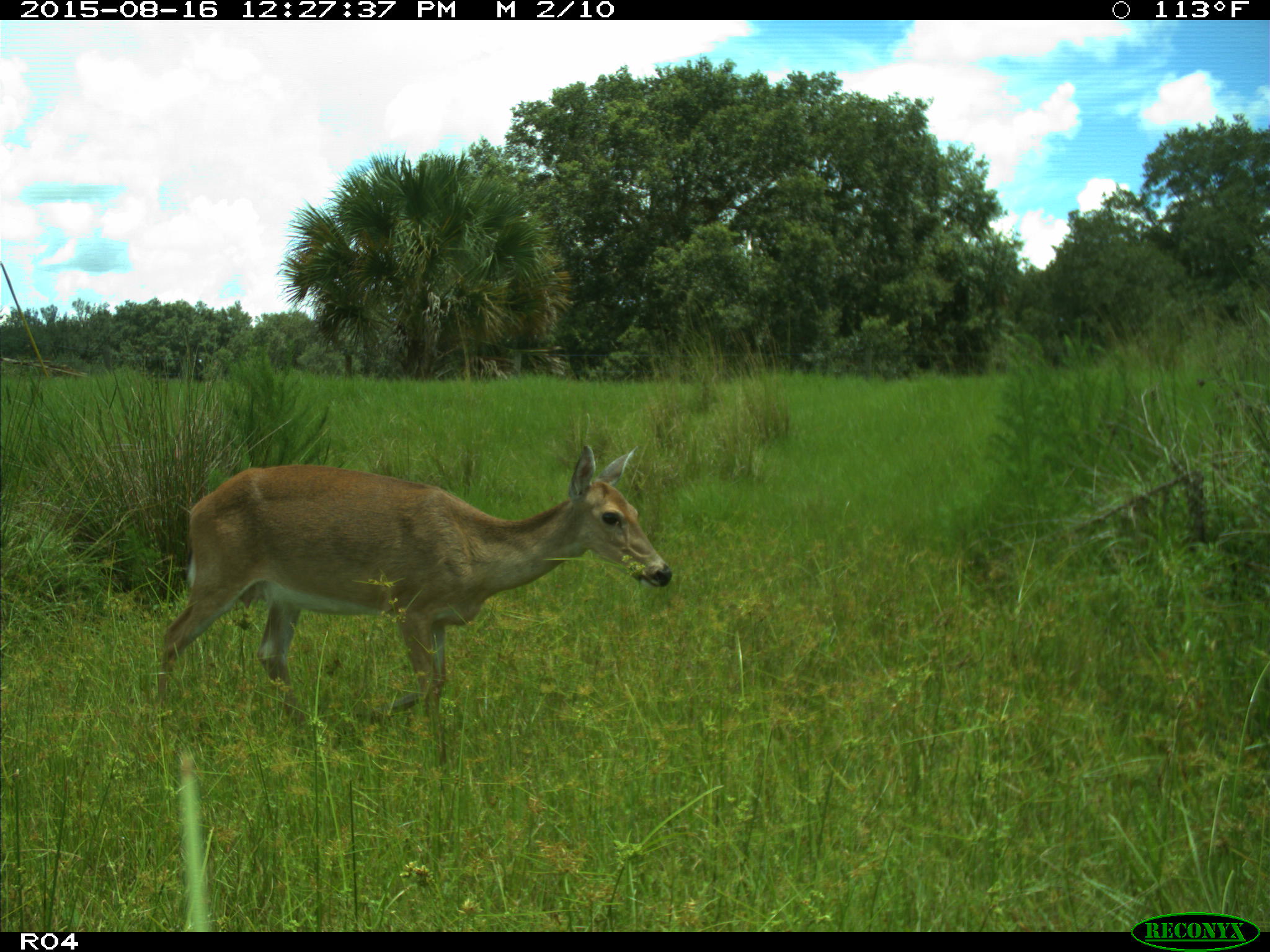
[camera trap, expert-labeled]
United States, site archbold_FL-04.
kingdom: Animalia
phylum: Chordata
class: Mammalia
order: Artiodactyla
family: Cervidae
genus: Odocoileus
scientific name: Odocoileus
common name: deer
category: unidentified deer